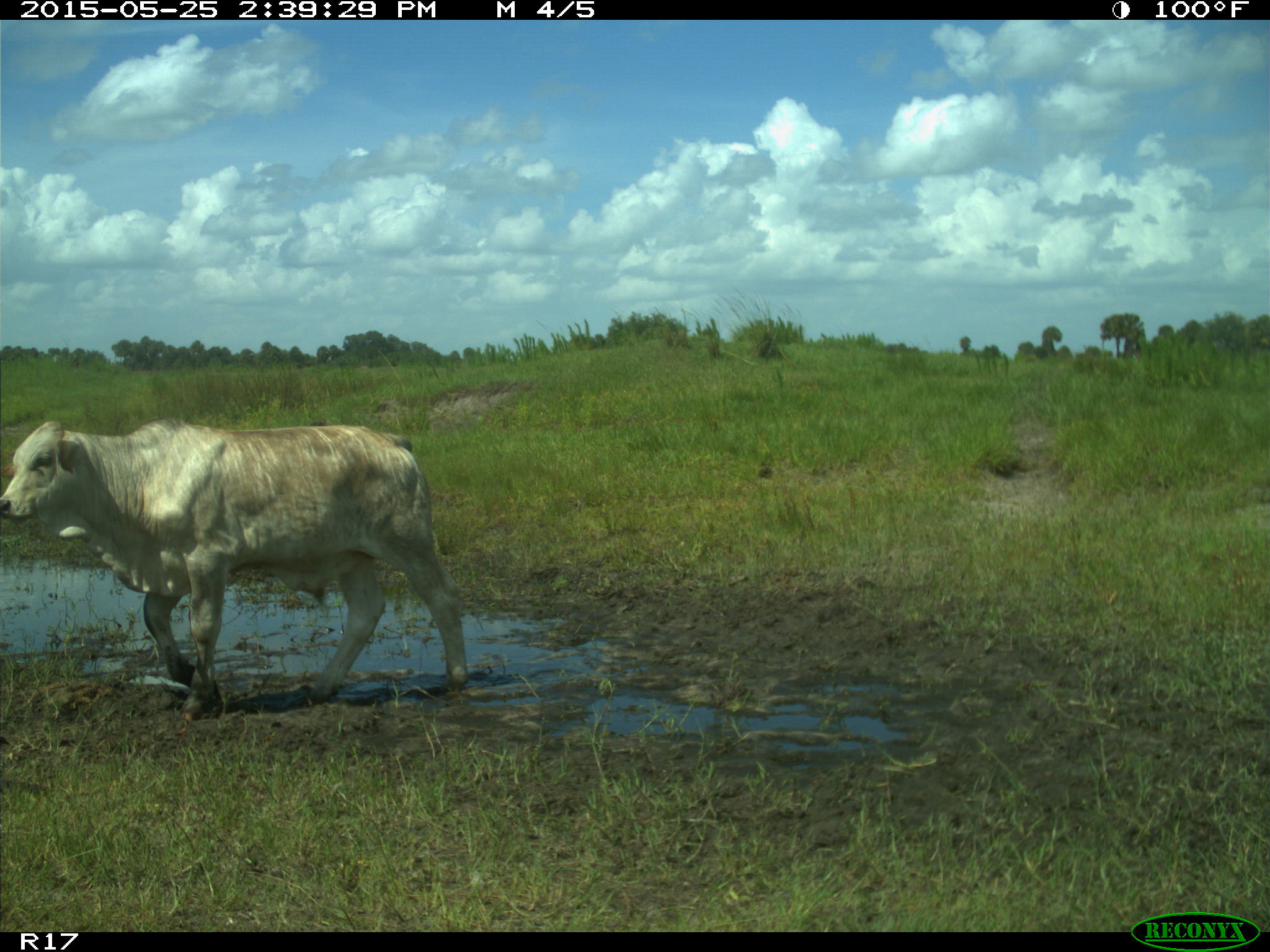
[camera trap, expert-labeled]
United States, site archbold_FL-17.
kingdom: Animalia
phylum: Chordata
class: Mammalia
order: Artiodactyla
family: Bovidae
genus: Bos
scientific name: Bos taurus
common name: domestic cow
Bos taurus (domestic cow).